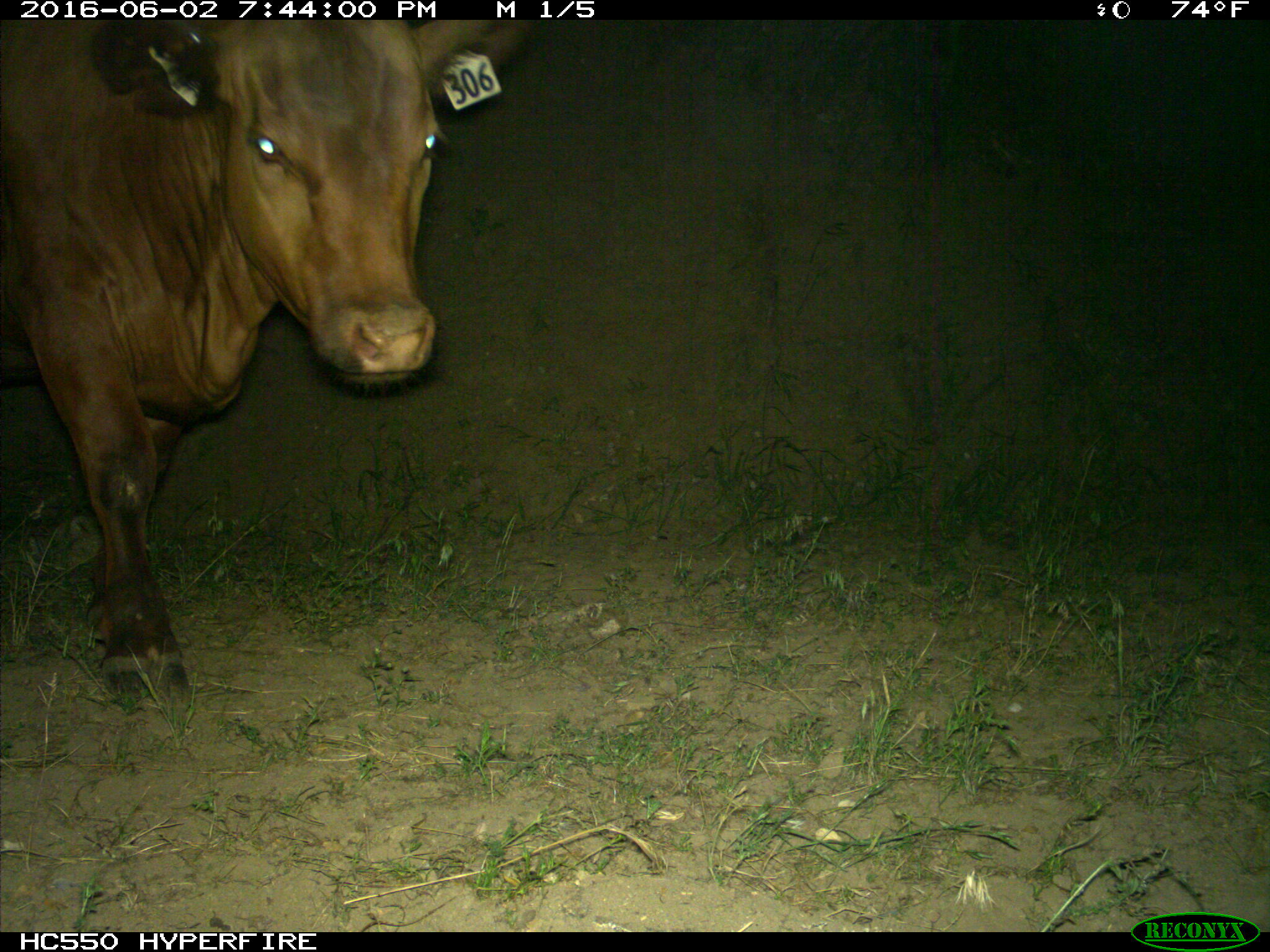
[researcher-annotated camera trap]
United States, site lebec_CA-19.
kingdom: Animalia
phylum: Chordata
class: Mammalia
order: Artiodactyla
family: Bovidae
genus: Bos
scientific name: Bos taurus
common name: domestic cow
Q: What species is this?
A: Bos taurus (domestic cow).